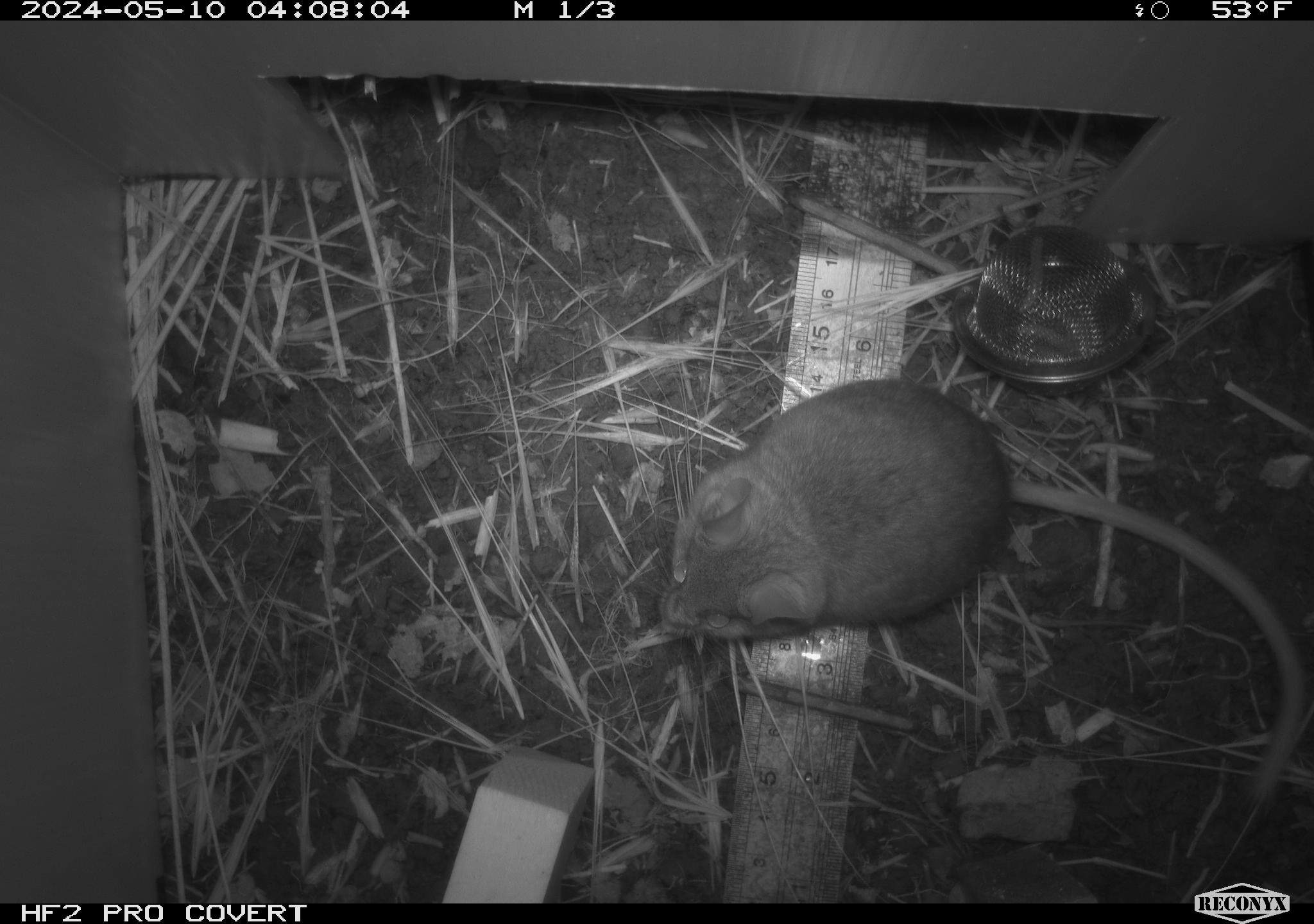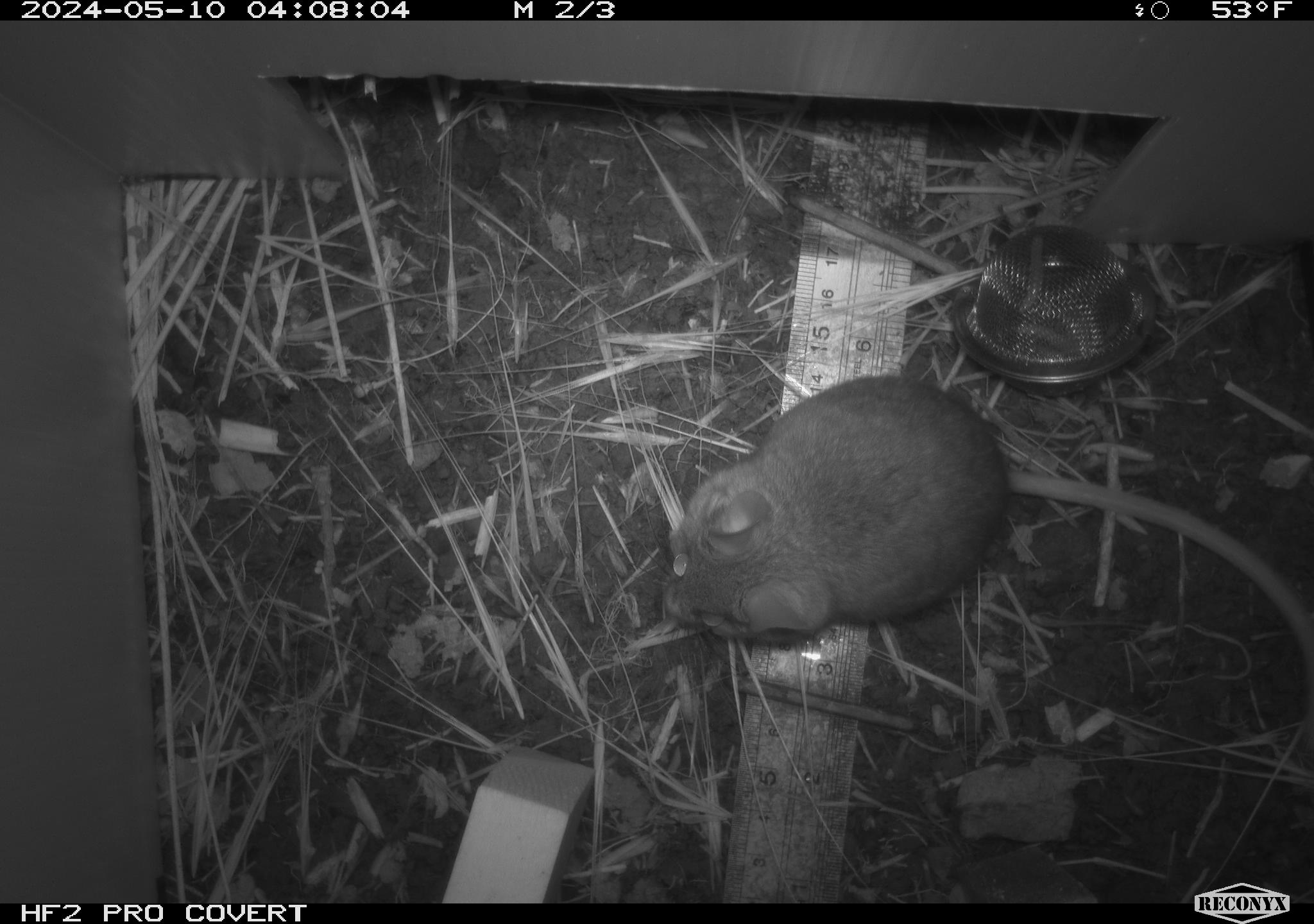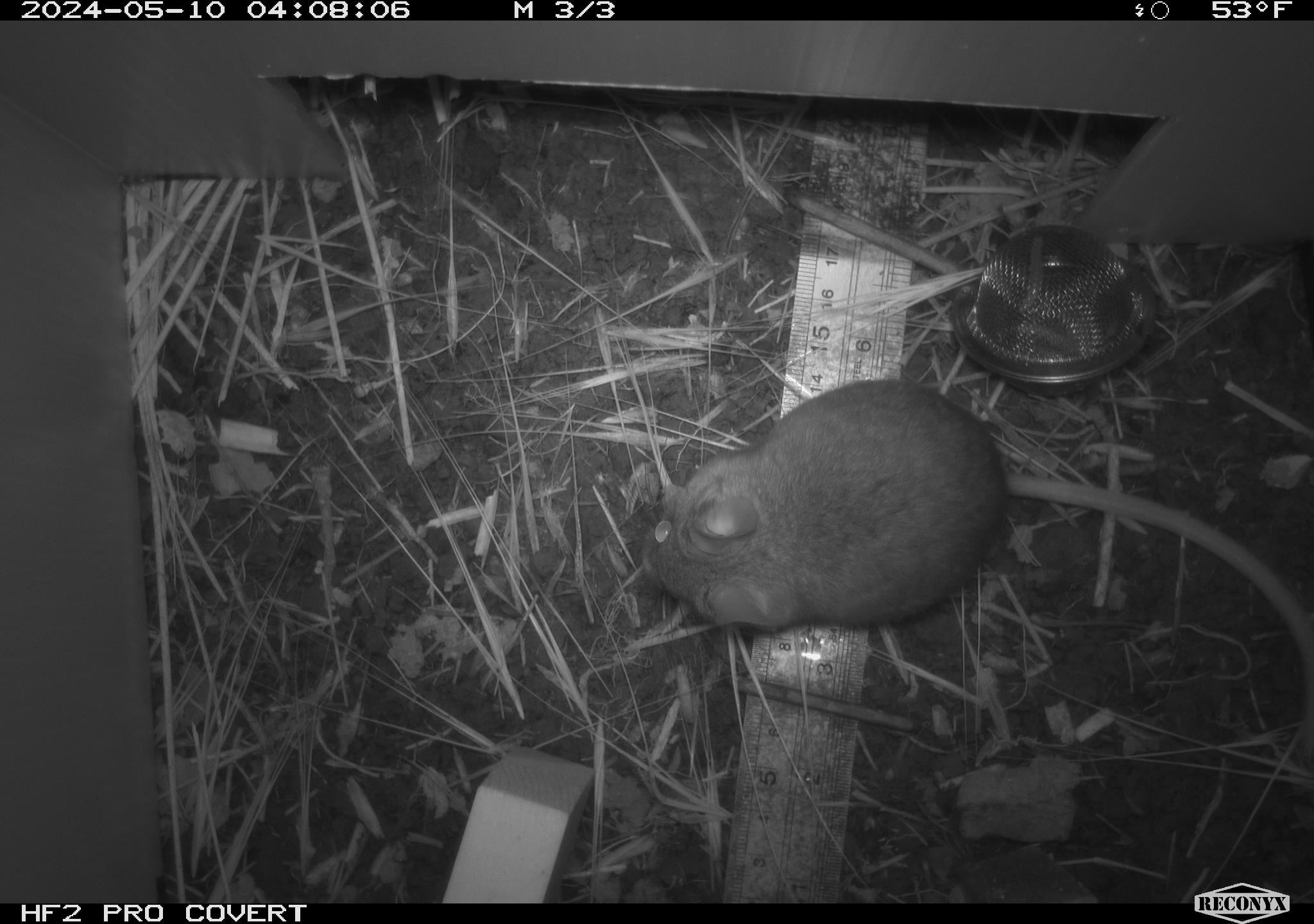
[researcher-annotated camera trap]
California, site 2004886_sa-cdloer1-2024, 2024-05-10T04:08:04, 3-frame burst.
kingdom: Animalia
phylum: Chordata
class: Mammalia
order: Rodentia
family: Cricetidae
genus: Neotoma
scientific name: Neotoma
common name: pack rat or woodrat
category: neotoma species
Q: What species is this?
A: Neotoma species (pack rat or woodrat) (Neotoma).